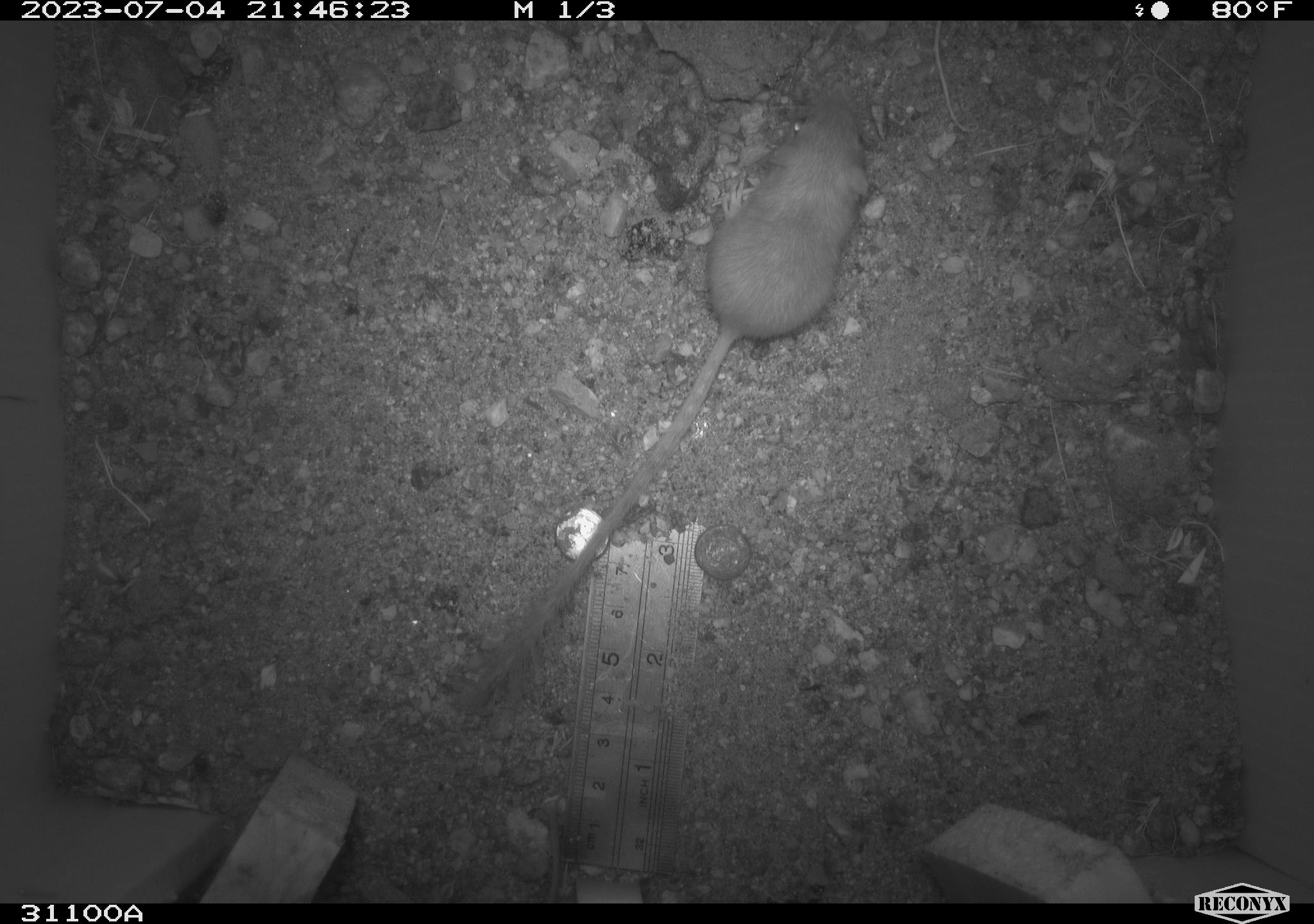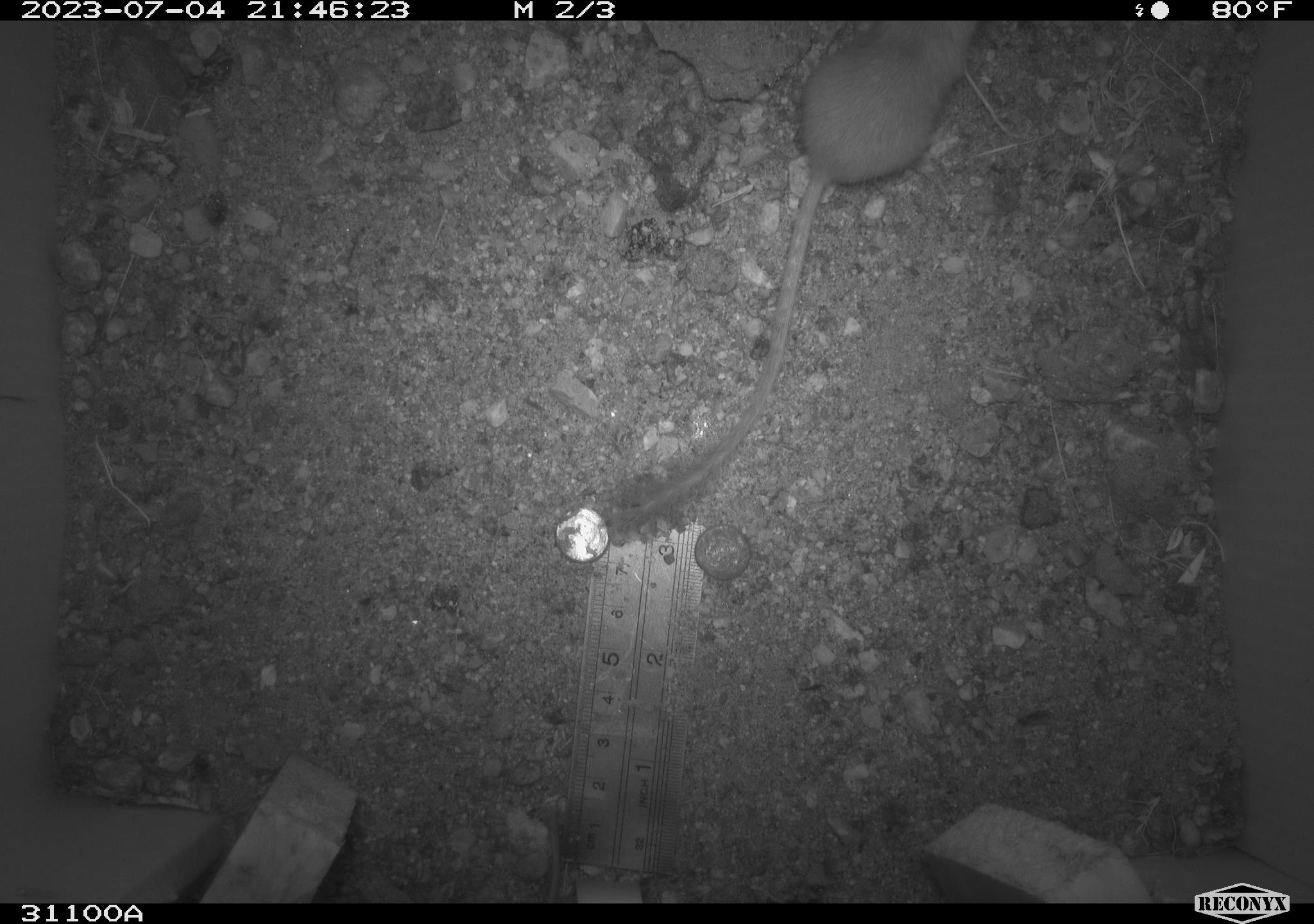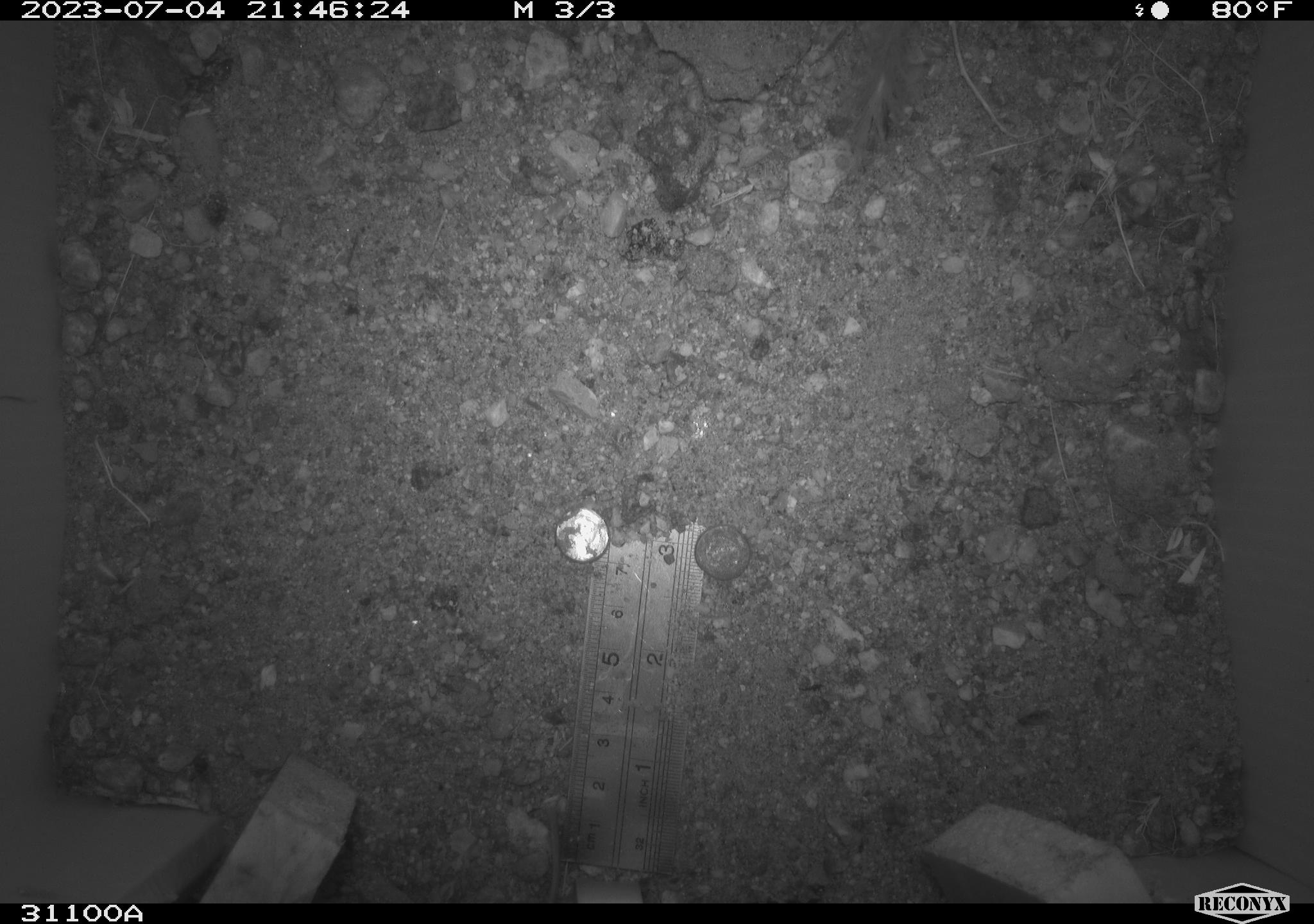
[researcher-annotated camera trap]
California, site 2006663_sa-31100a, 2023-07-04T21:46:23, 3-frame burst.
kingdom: Animalia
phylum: Chordata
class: Mammalia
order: Rodentia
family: Heteromyidae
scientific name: Heteromyidae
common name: kangaroo rats and pocket mice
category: heteromyidae family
Heteromyidae family (kangaroo rats and pocket mice) (Heteromyidae).